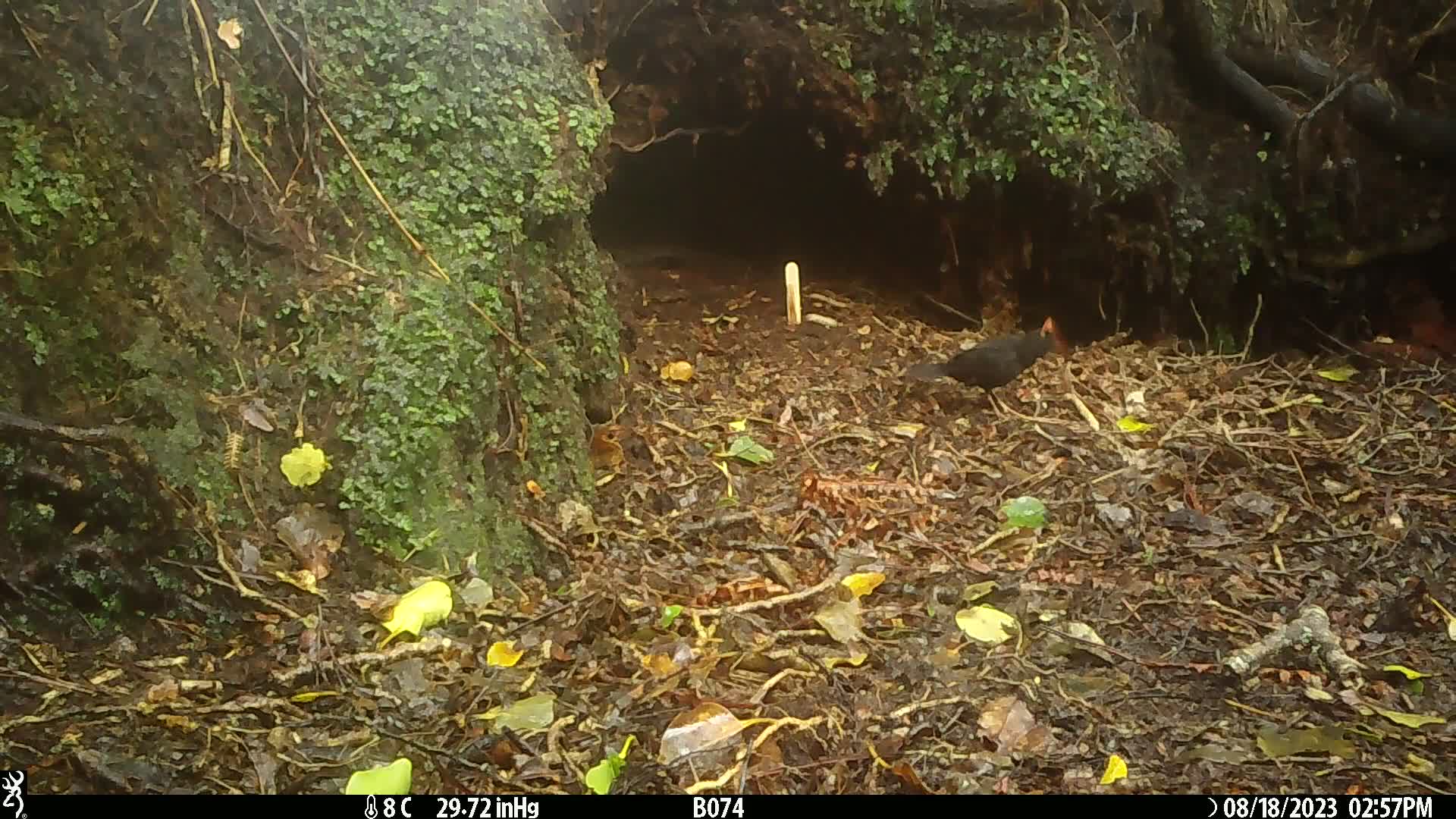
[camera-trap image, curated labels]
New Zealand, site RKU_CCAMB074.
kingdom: Animalia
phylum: Chordata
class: Aves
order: Passeriformes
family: Turdidae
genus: Turdus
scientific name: Turdus merula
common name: eurasian blackbird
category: blackbird